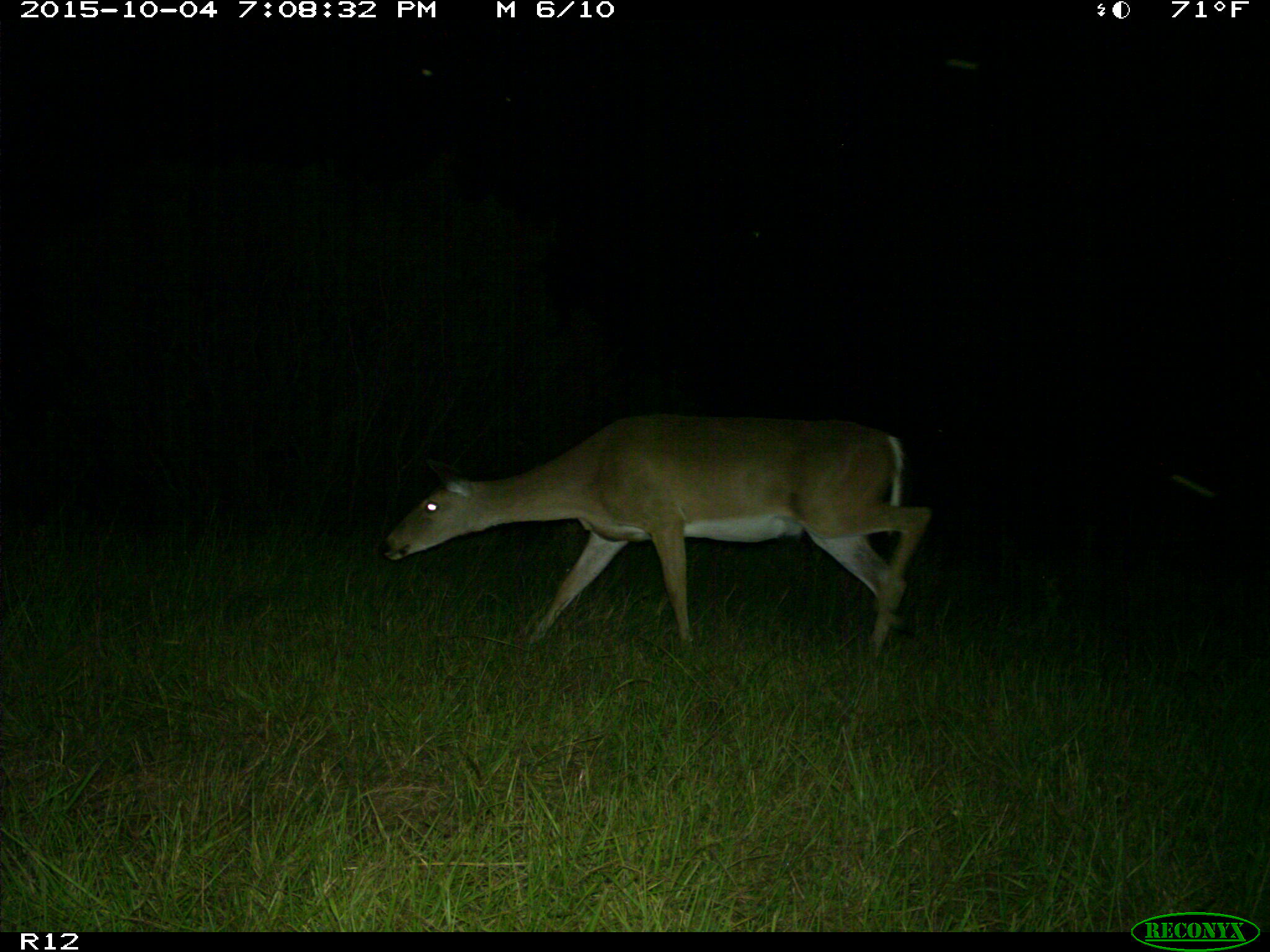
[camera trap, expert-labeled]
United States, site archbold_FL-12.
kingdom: Animalia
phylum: Chordata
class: Mammalia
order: Artiodactyla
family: Cervidae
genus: Odocoileus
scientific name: Odocoileus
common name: deer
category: unidentified deer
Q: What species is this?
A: Unidentified deer (deer) (Odocoileus).